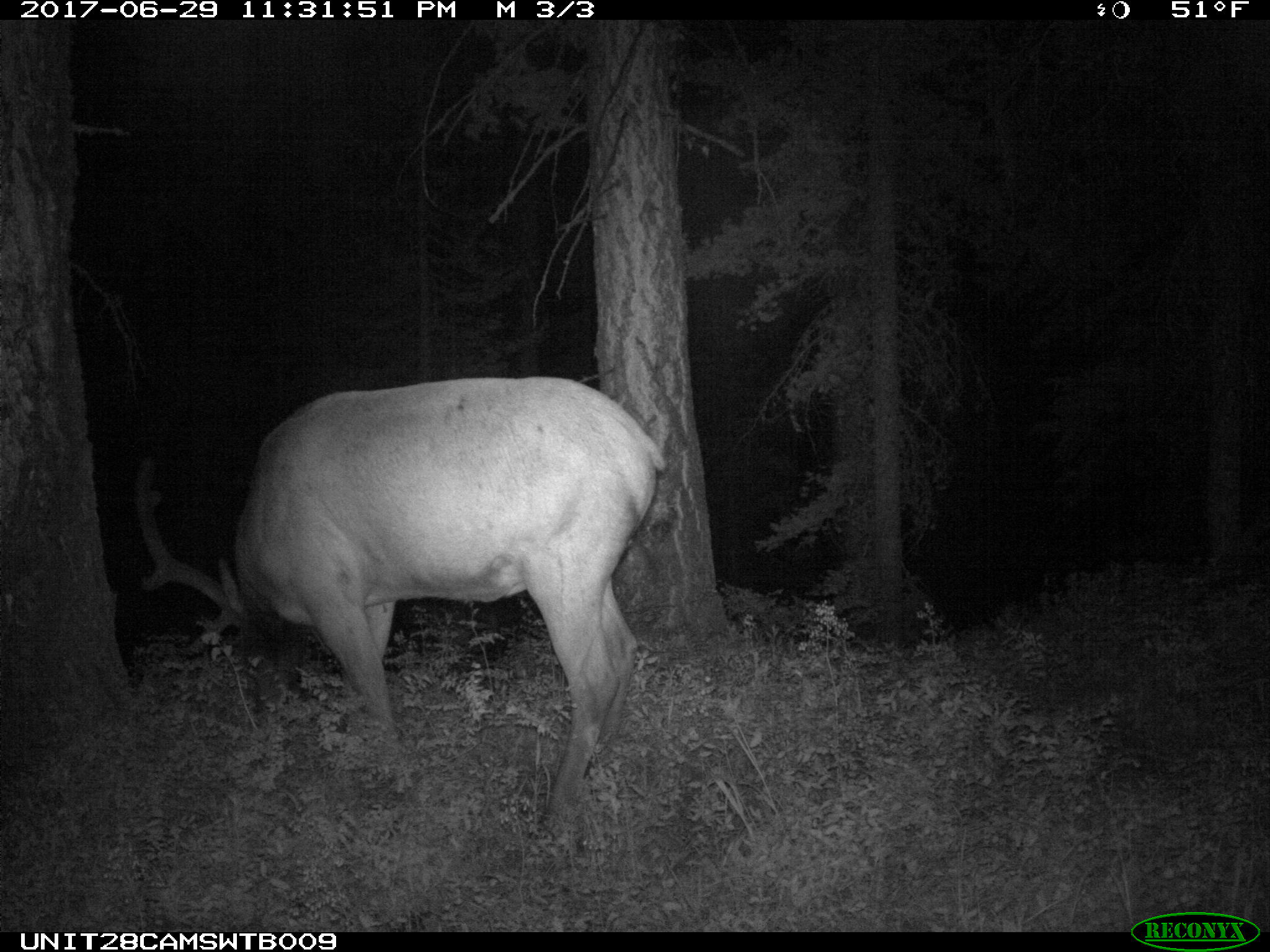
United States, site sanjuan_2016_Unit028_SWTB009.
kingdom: Animalia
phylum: Chordata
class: Mammalia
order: Artiodactyla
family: Cervidae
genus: Cervus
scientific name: Cervus elaphus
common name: red deer